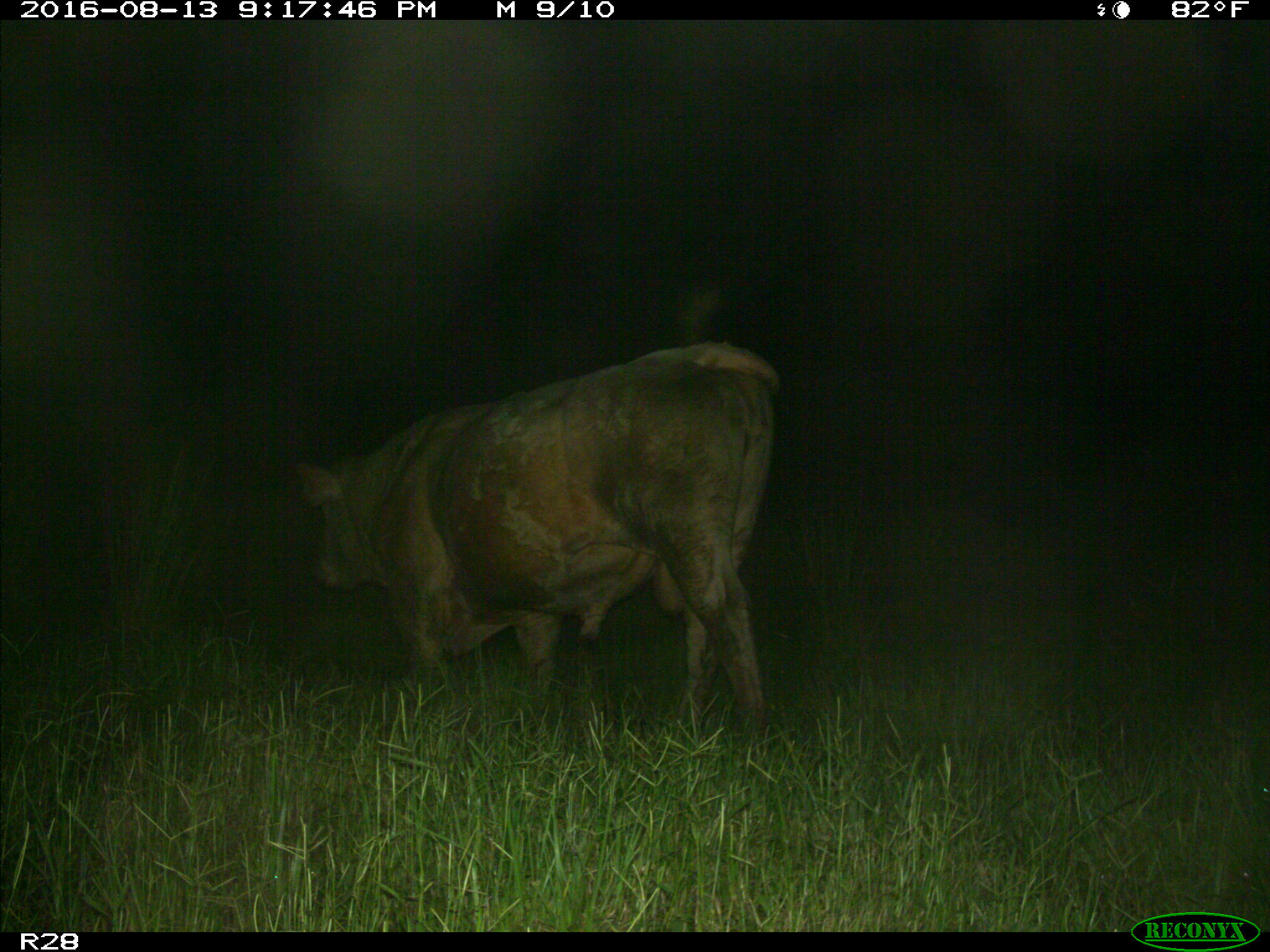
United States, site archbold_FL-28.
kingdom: Animalia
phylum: Chordata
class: Mammalia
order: Artiodactyla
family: Bovidae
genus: Bos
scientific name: Bos taurus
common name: domestic cow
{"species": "Bos taurus (domestic cow)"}